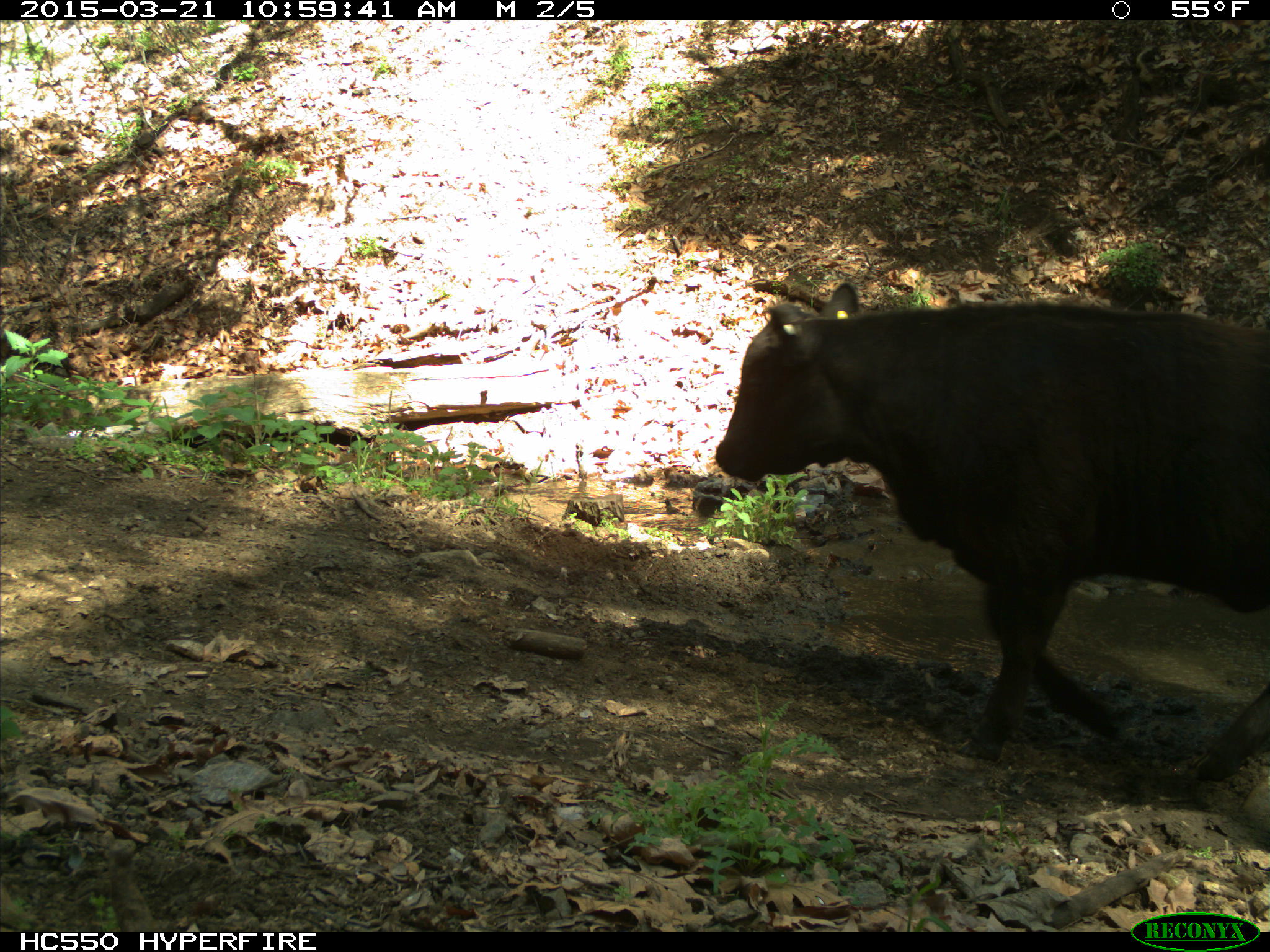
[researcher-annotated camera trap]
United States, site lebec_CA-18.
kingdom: Animalia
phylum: Chordata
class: Mammalia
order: Artiodactyla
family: Bovidae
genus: Bos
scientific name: Bos taurus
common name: domestic cow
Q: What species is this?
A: Bos taurus (domestic cow).